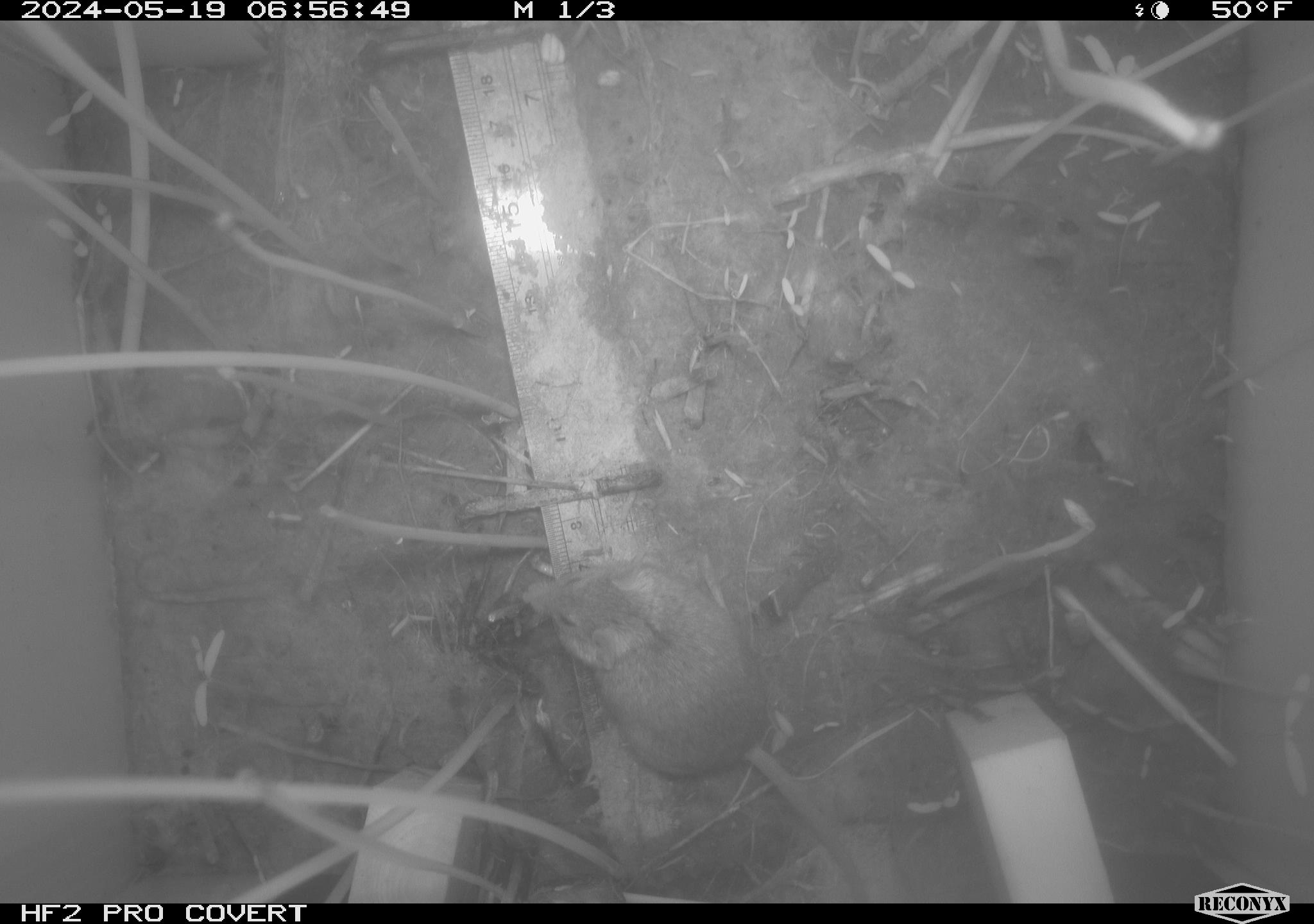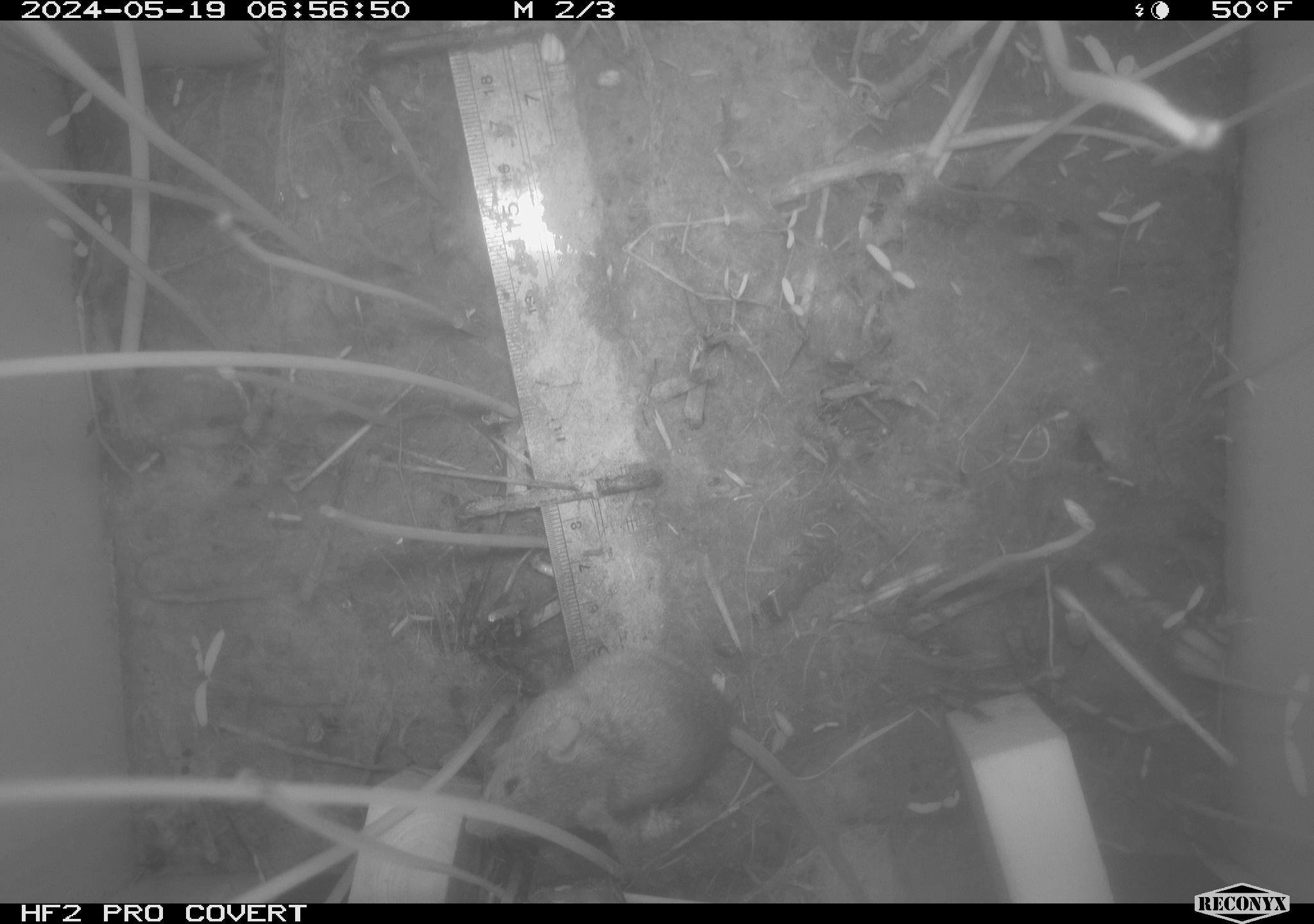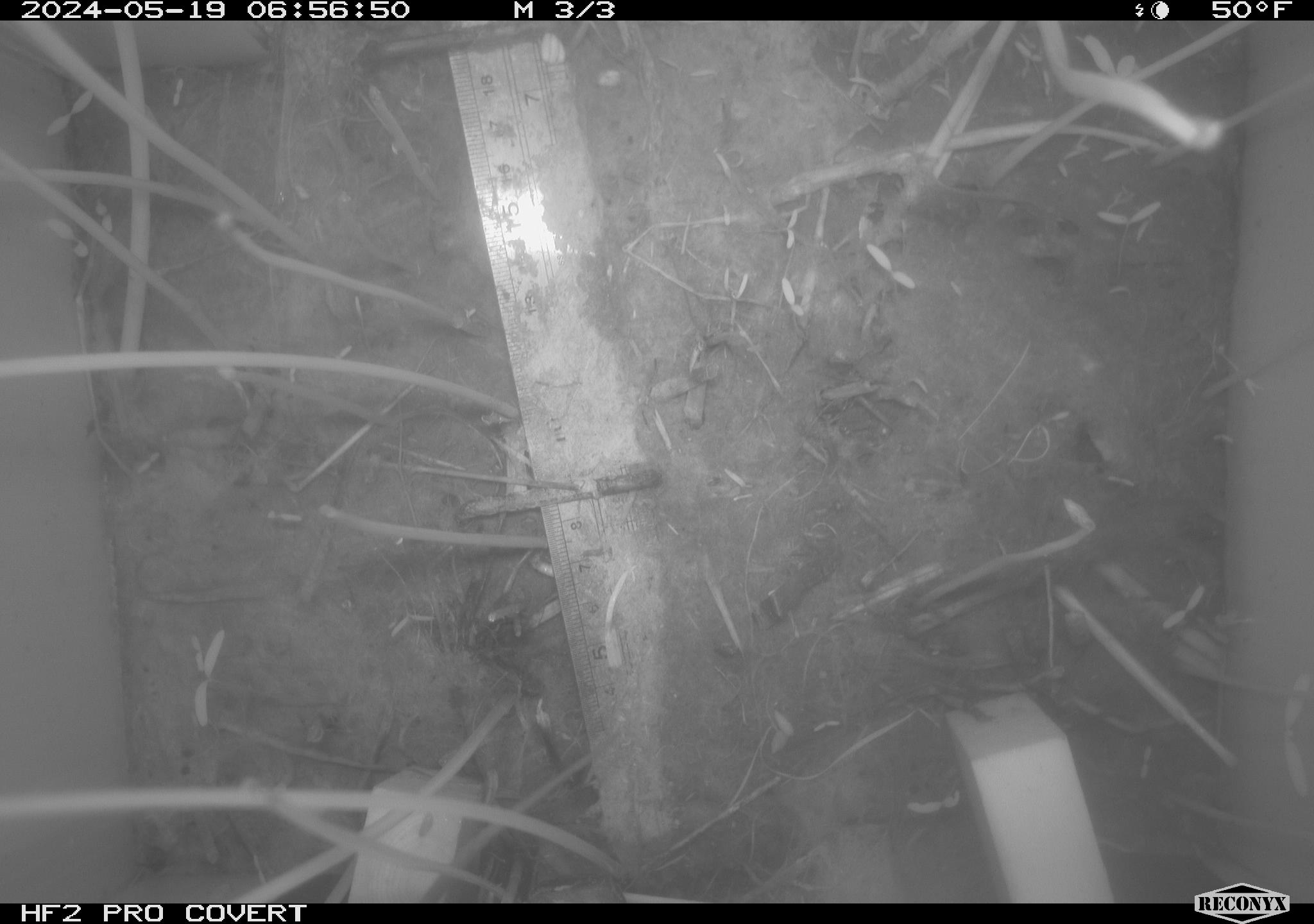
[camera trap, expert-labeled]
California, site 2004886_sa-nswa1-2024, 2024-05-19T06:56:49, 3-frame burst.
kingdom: Animalia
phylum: Chordata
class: Mammalia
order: Rodentia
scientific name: Rodentia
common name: mouse species